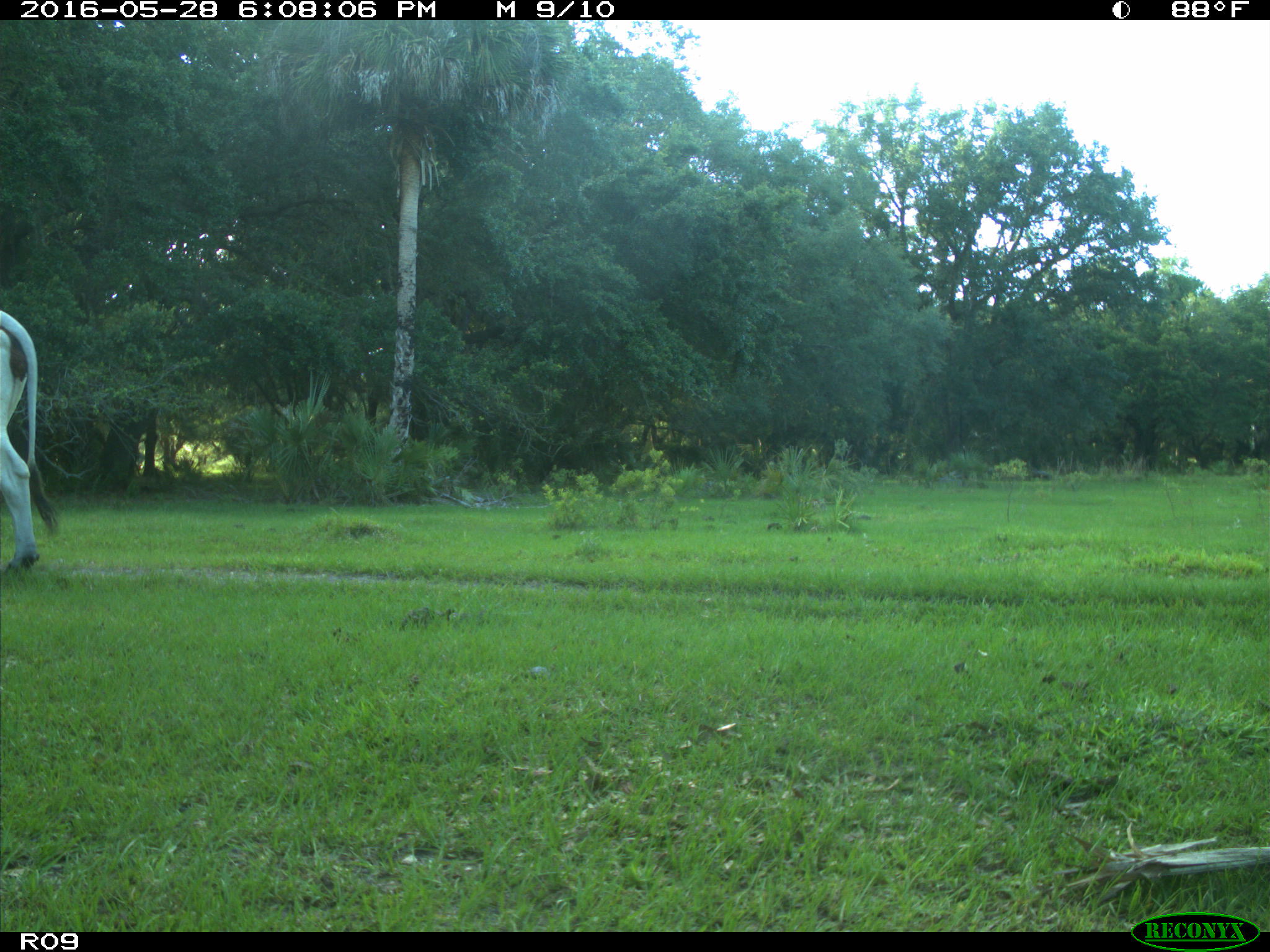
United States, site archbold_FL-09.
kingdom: Animalia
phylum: Chordata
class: Mammalia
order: Artiodactyla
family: Bovidae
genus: Bos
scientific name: Bos taurus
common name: domestic cow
Bos taurus (domestic cow).